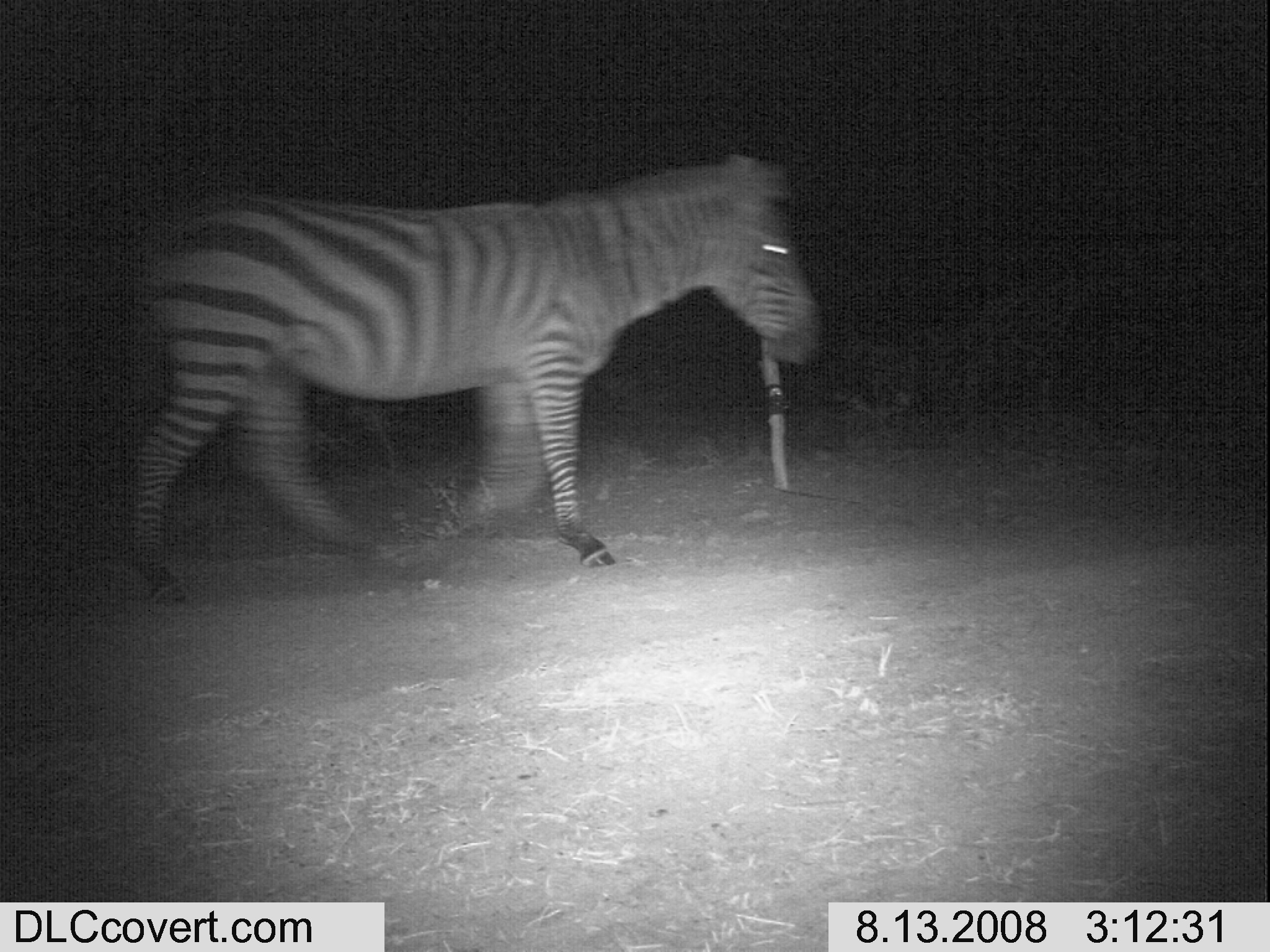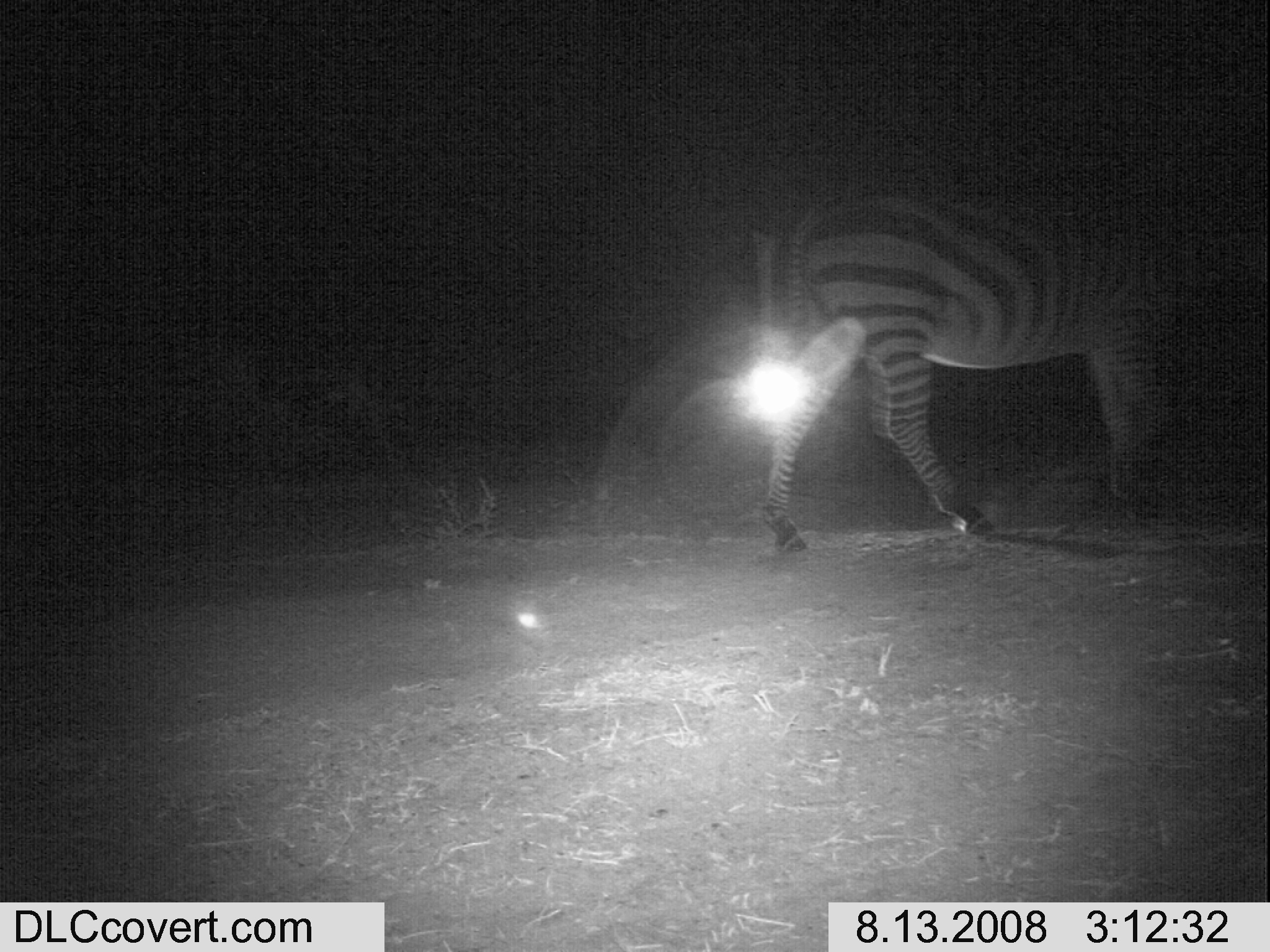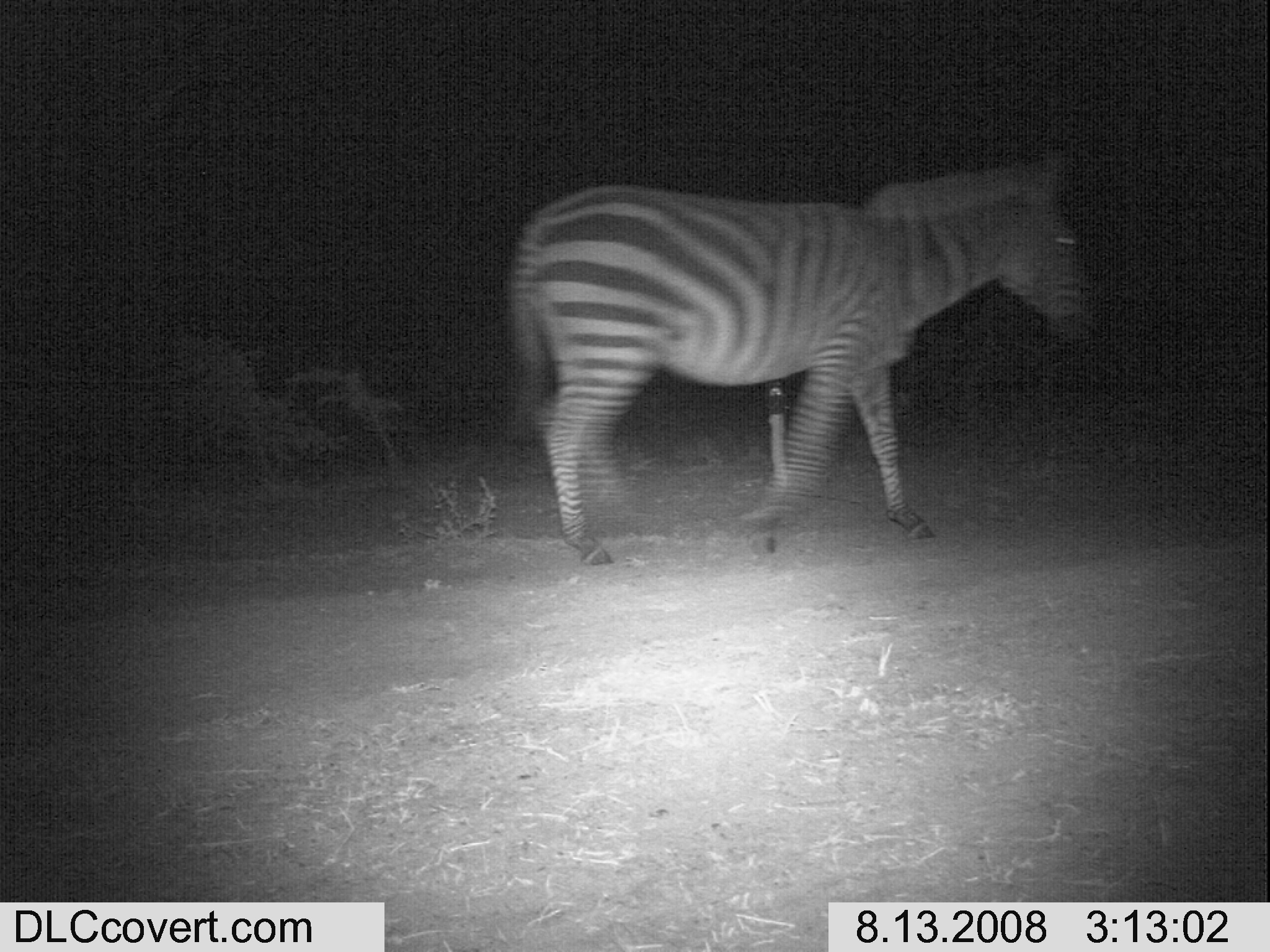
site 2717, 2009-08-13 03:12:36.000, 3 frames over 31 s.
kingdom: Animalia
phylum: Chordata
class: Mammalia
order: Perissodactyla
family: Equidae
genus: Equus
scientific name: Equus quagga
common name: plains zebra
Equus quagga (plains zebra), count 1.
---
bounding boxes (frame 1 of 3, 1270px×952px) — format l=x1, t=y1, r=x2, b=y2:
equus quagga: l=116, t=142, r=817, b=599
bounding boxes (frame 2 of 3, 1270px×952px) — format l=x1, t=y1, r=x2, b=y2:
equus quagga: l=761, t=182, r=1186, b=555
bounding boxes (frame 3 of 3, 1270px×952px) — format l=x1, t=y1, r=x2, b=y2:
equus quagga: l=501, t=152, r=1101, b=565